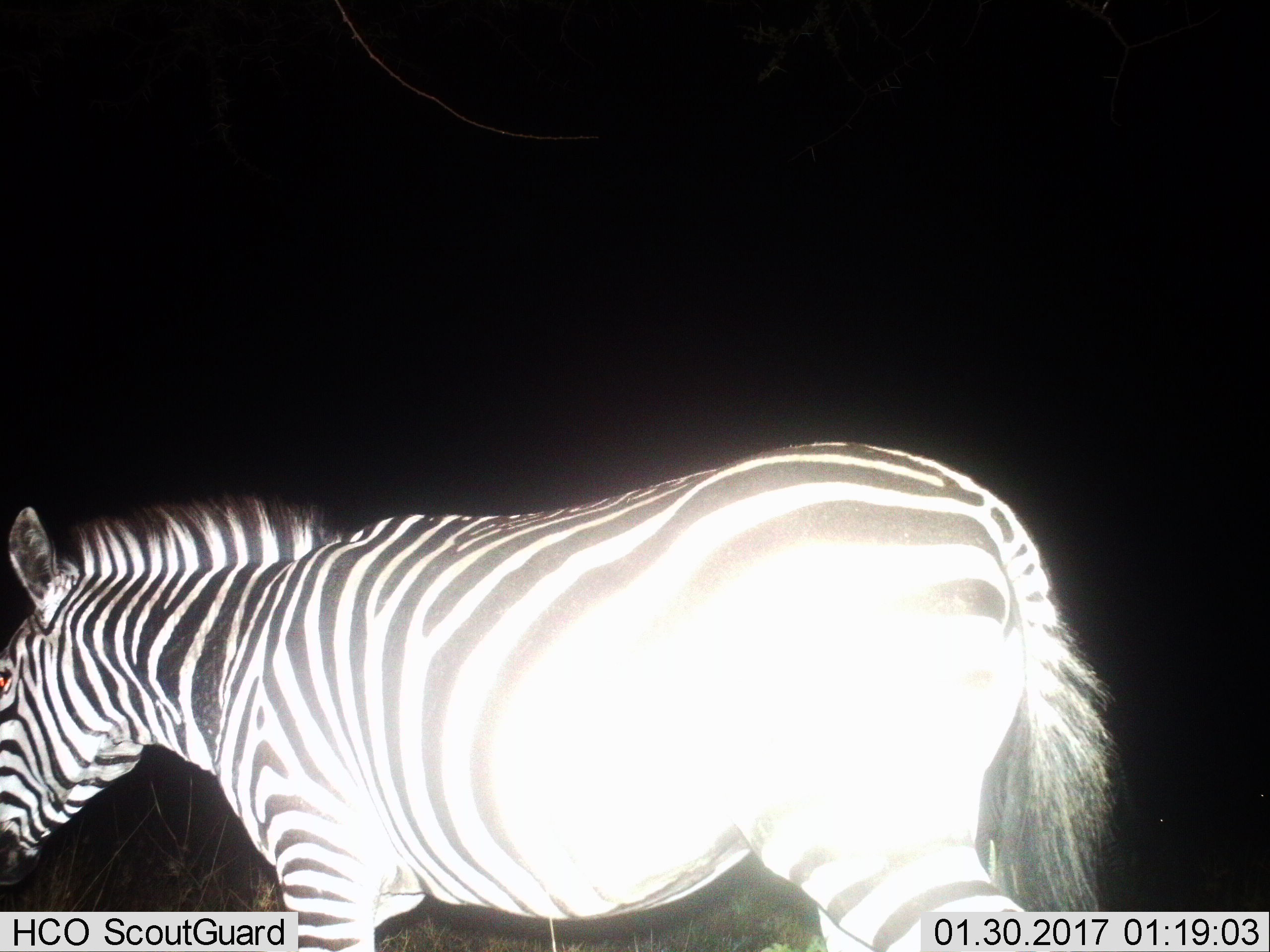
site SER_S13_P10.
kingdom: Animalia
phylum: Chordata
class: Mammalia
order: Perissodactyla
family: Equidae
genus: Equus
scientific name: Equus quagga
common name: plains zebra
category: zebraplains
Zebraplains (plains zebra) (Equus quagga), count 1. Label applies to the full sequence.